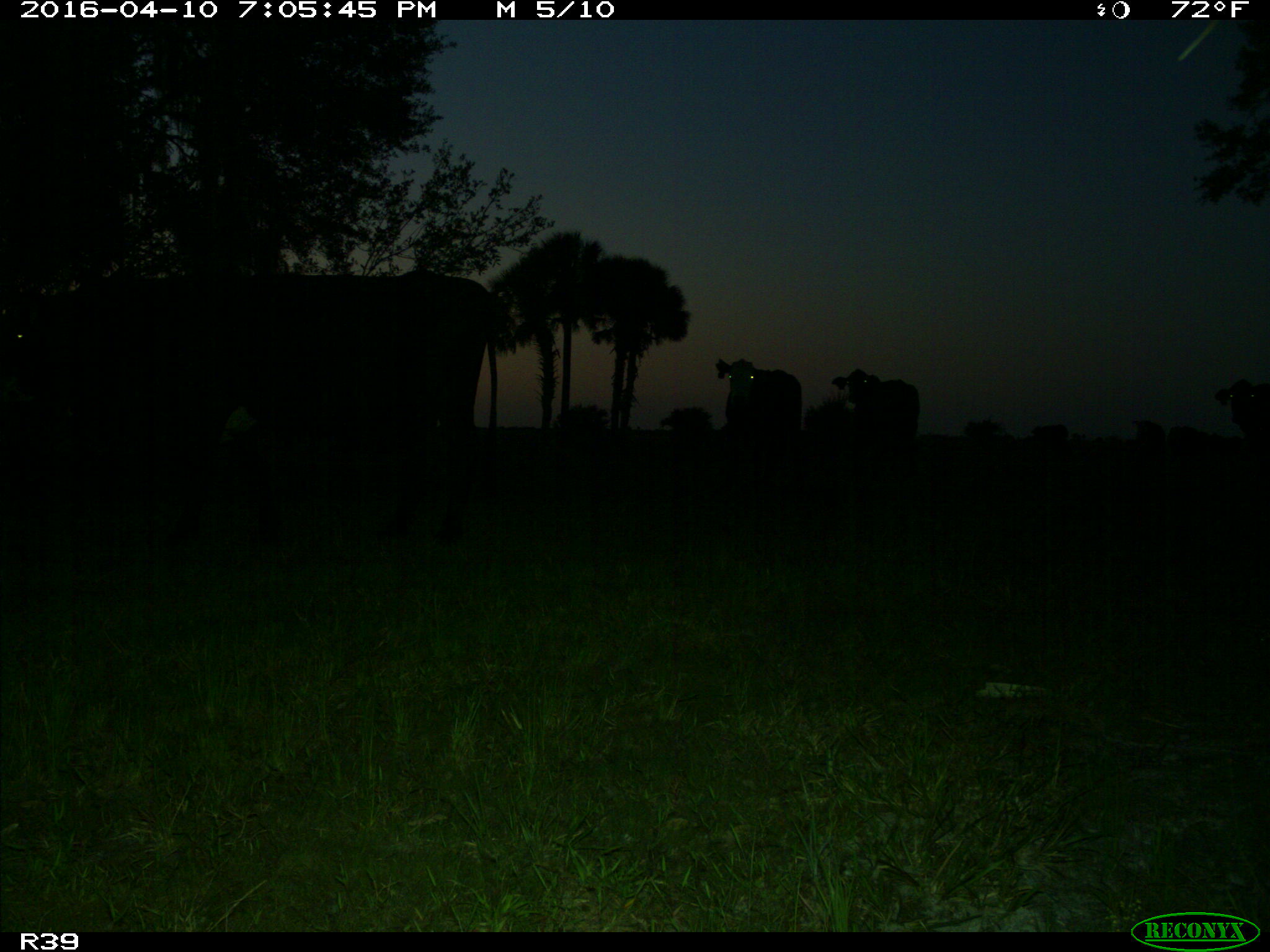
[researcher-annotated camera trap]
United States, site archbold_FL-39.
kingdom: Animalia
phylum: Chordata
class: Mammalia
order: Artiodactyla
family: Bovidae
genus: Bos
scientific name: Bos taurus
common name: domestic cow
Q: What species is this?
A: Bos taurus (domestic cow).